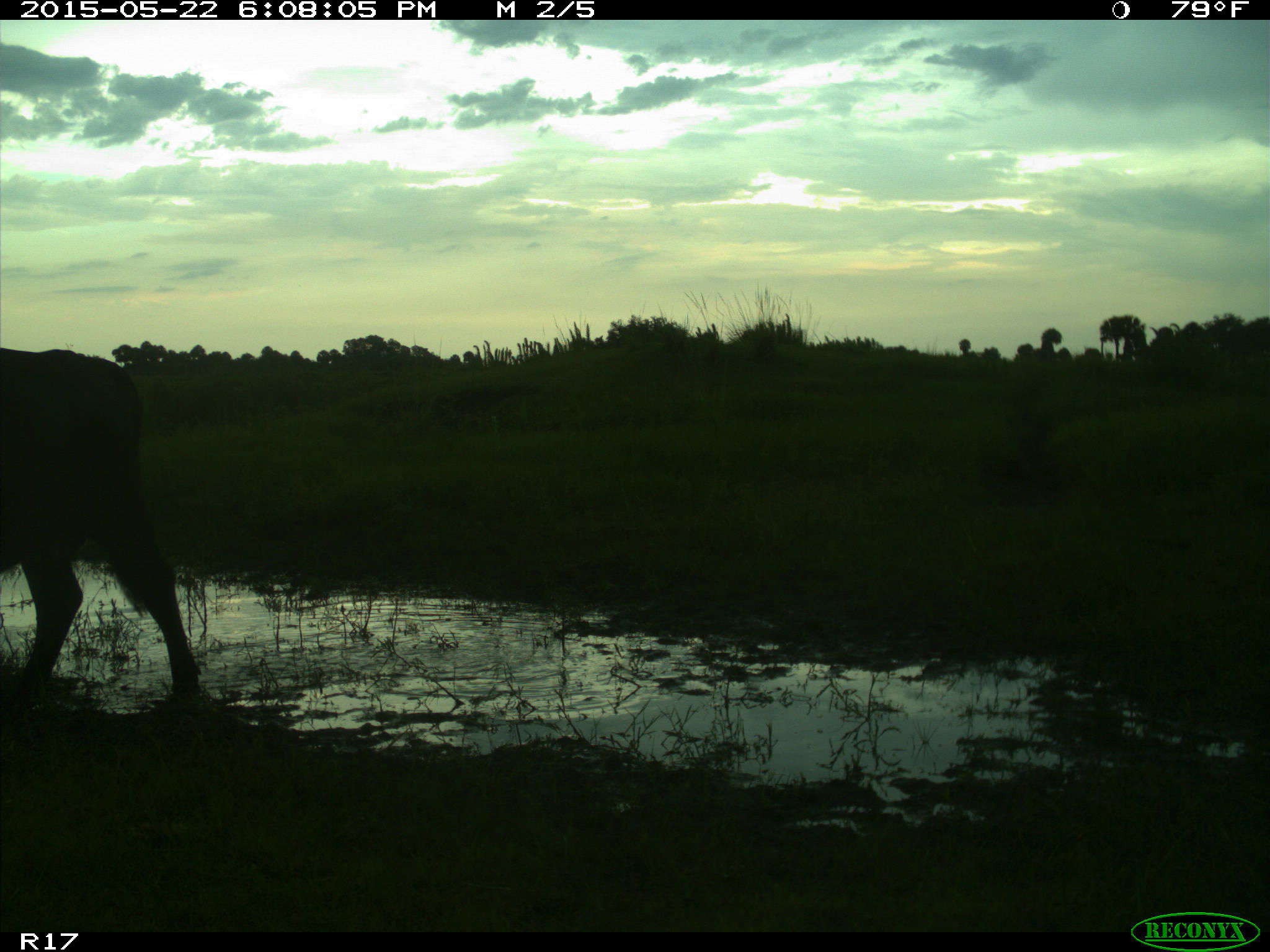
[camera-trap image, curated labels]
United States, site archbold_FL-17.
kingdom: Animalia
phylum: Chordata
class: Mammalia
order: Artiodactyla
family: Bovidae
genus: Bos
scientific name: Bos taurus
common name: domestic cow